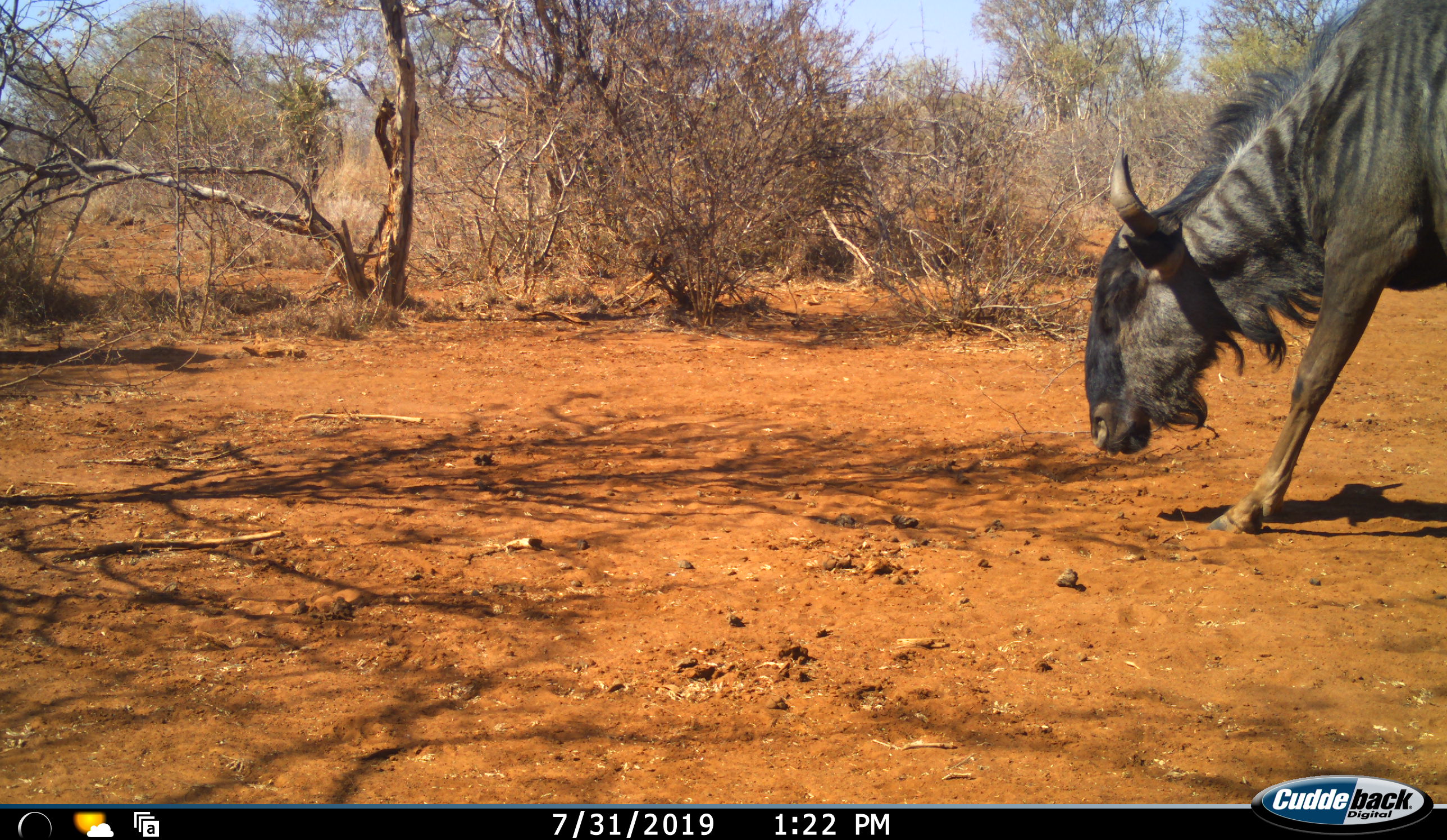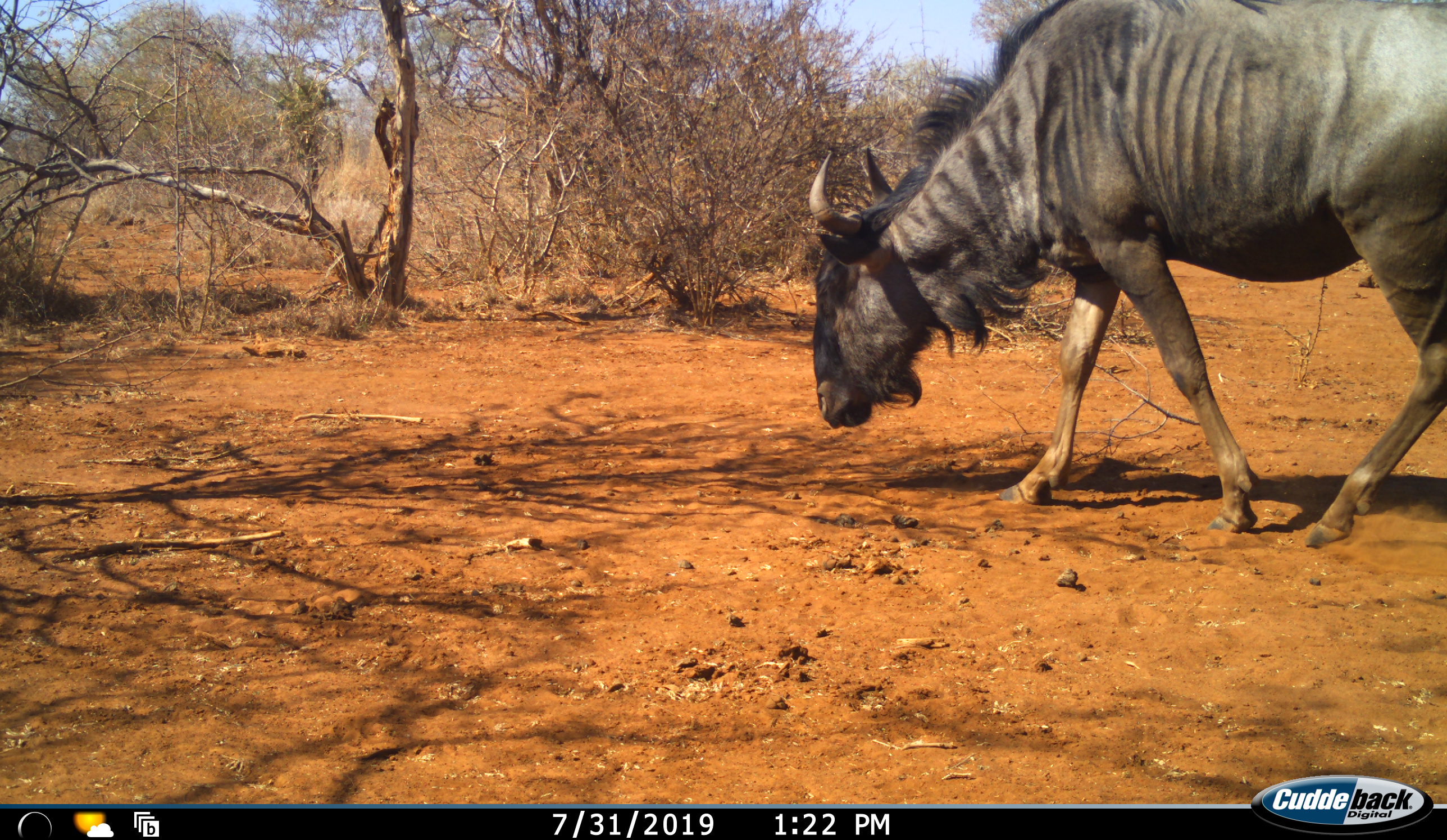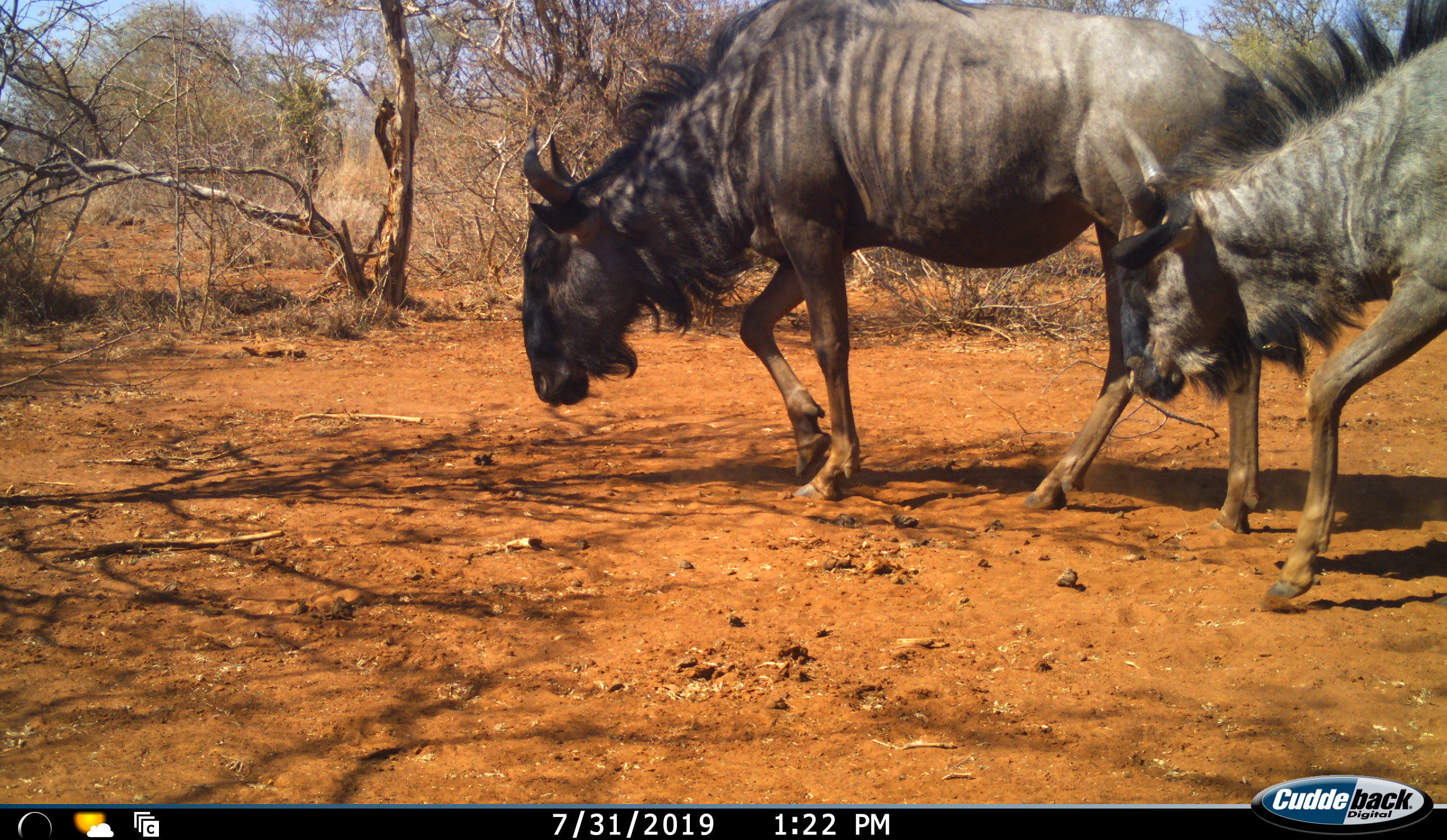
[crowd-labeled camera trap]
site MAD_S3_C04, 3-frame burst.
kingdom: Animalia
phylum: Chordata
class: Mammalia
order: Artiodactyla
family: Bovidae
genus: Connochaetes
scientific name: Connochaetes taurinus taurinus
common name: blue wildebeest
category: wildebeestblue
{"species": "wildebeestblue (blue wildebeest) (Connochaetes taurinus taurinus)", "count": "2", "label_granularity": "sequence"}